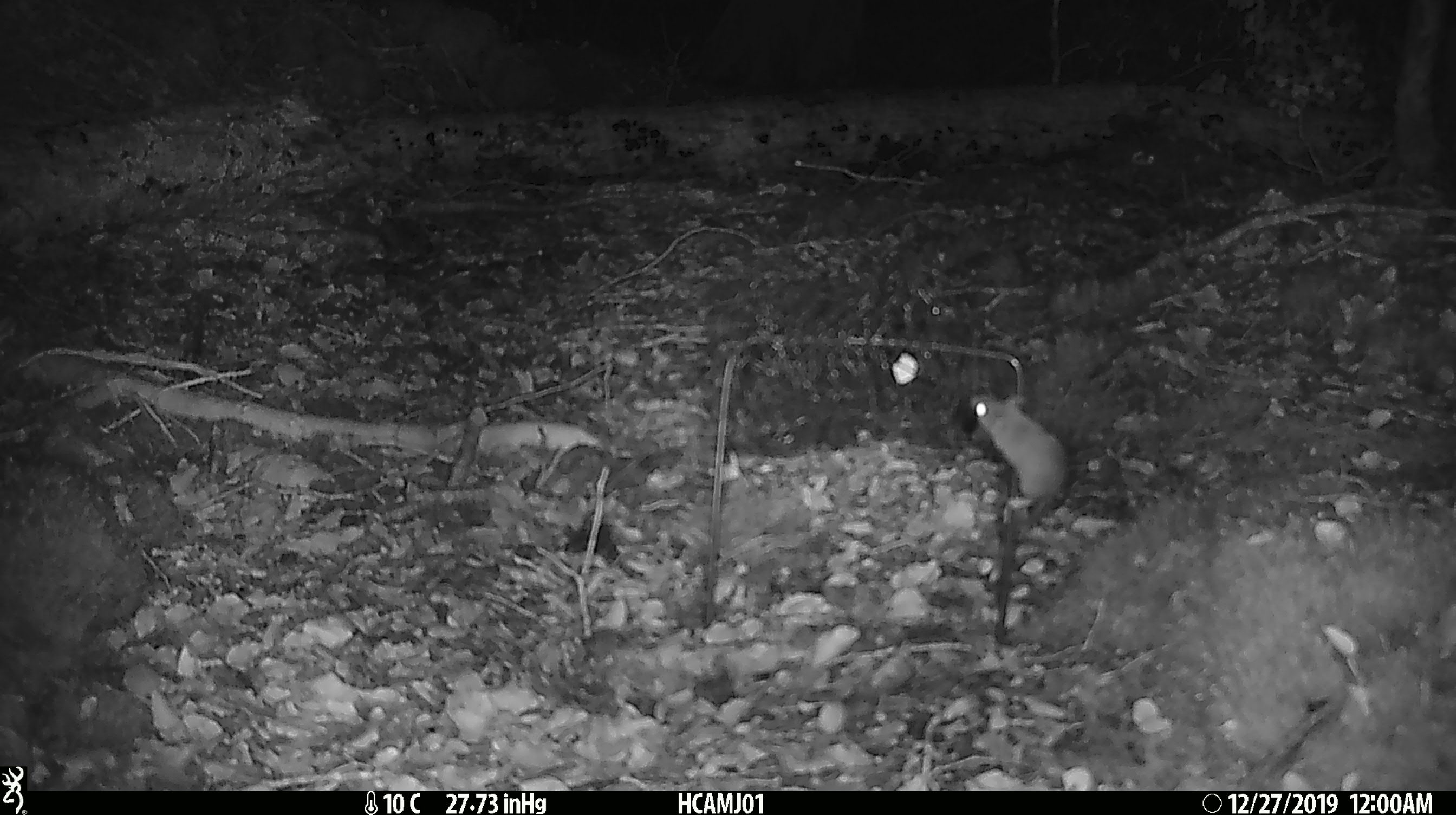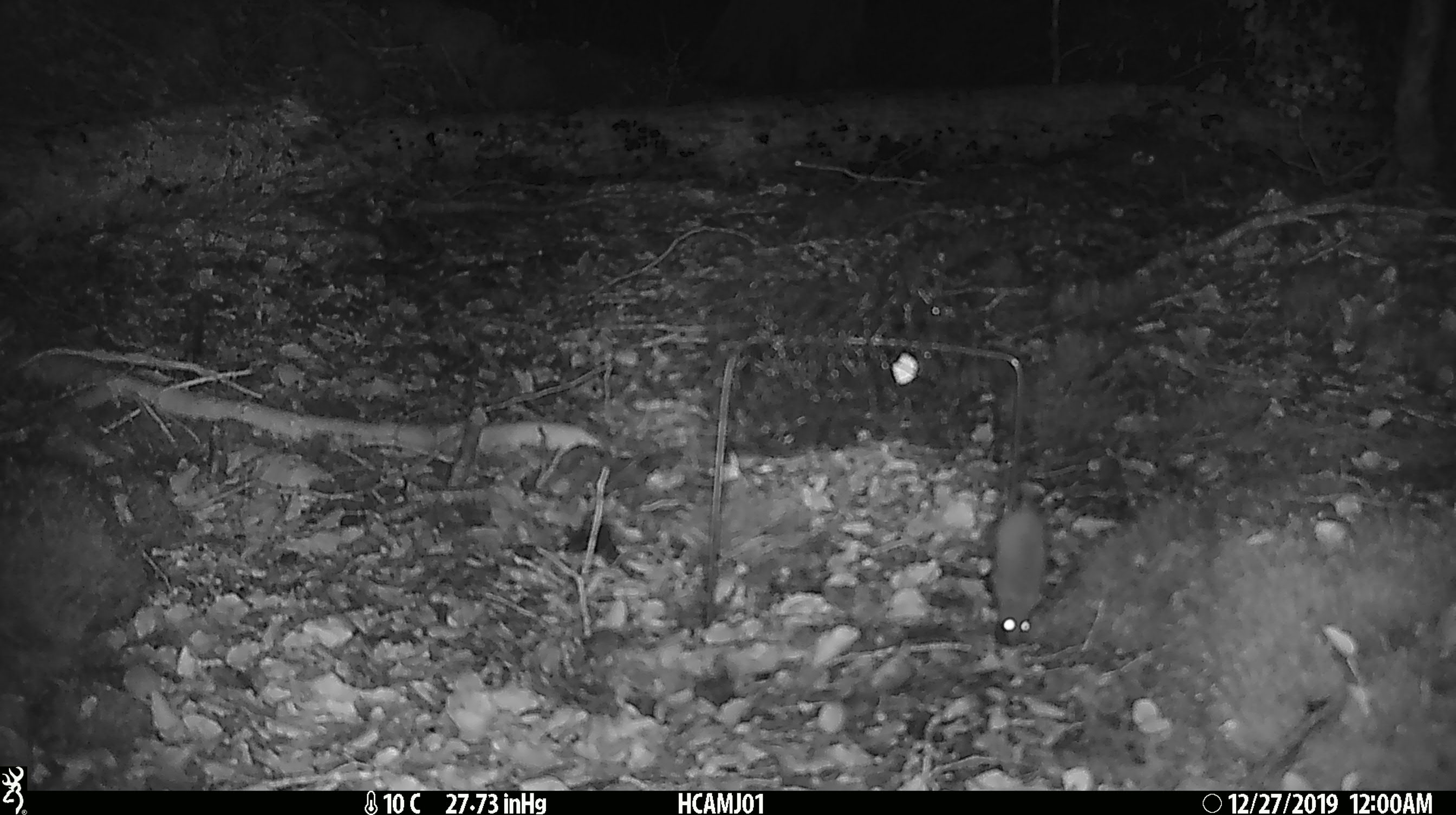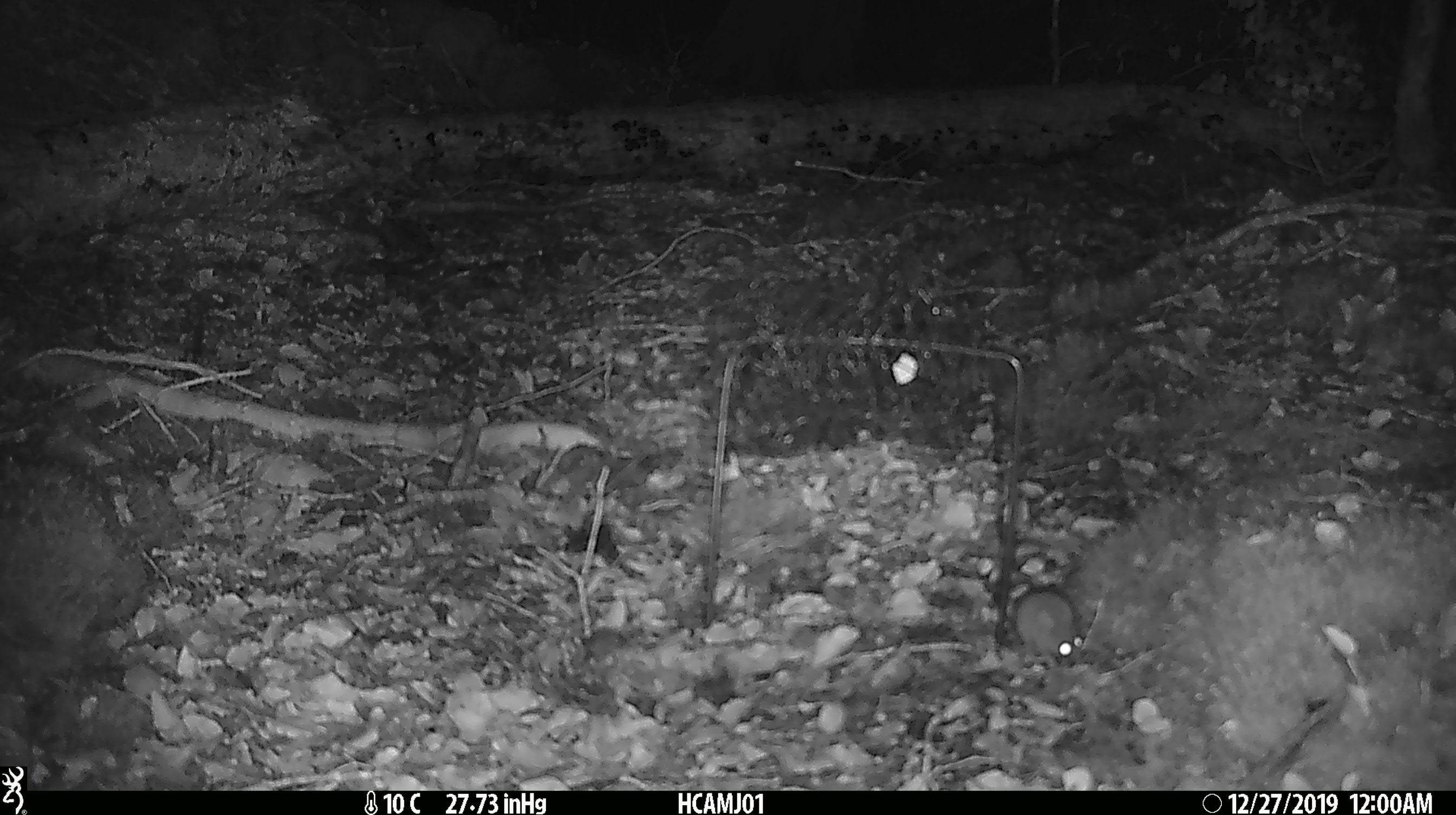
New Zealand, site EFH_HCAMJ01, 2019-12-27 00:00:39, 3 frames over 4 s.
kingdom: Animalia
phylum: Chordata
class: Mammalia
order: Rodentia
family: Muridae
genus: Mus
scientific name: Mus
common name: mouse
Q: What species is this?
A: Mouse (Mus).